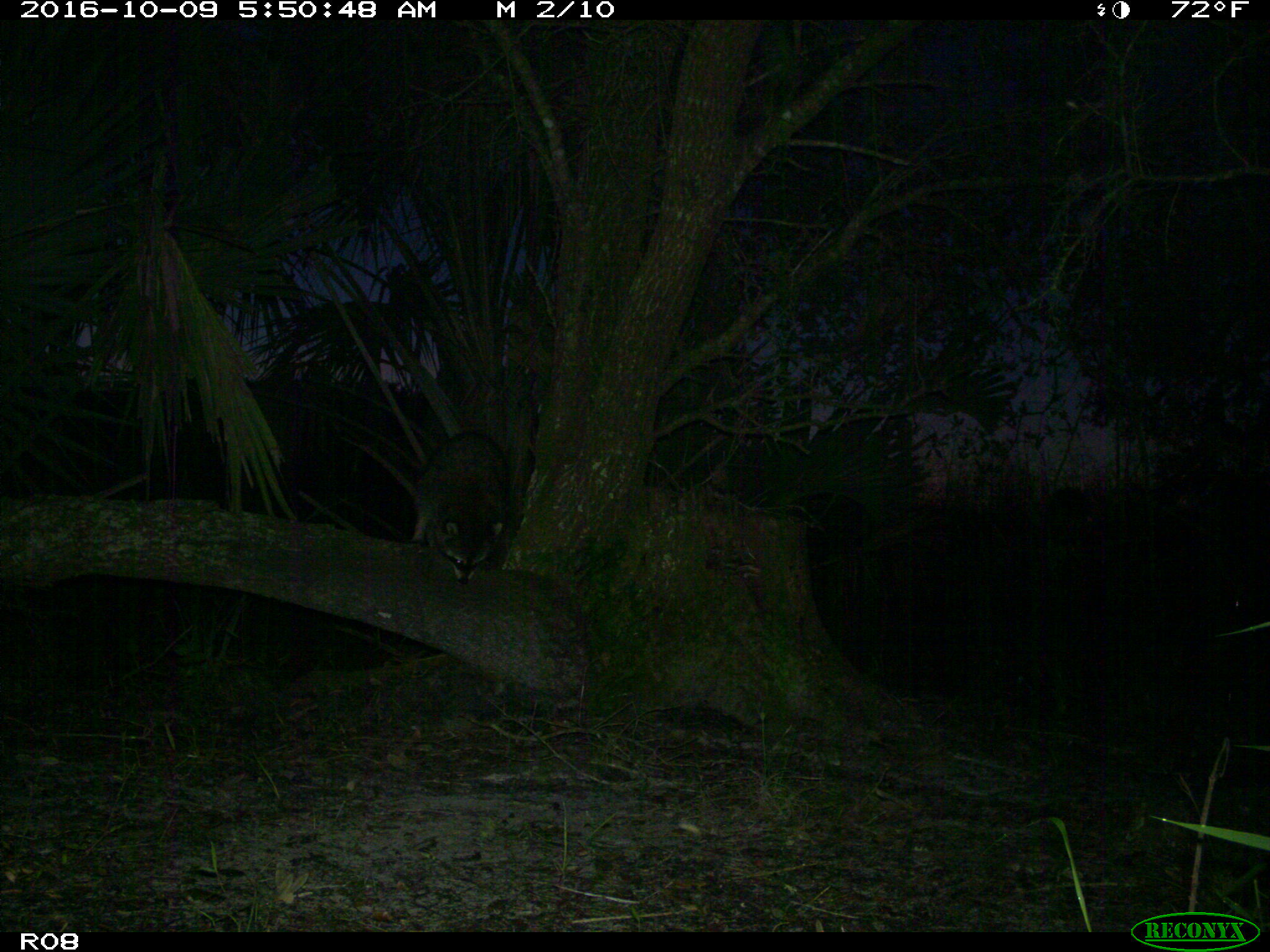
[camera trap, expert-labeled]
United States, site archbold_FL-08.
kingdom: Animalia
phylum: Chordata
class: Mammalia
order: Carnivora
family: Procyonidae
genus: Procyon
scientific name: Procyon lotor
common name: common raccoon